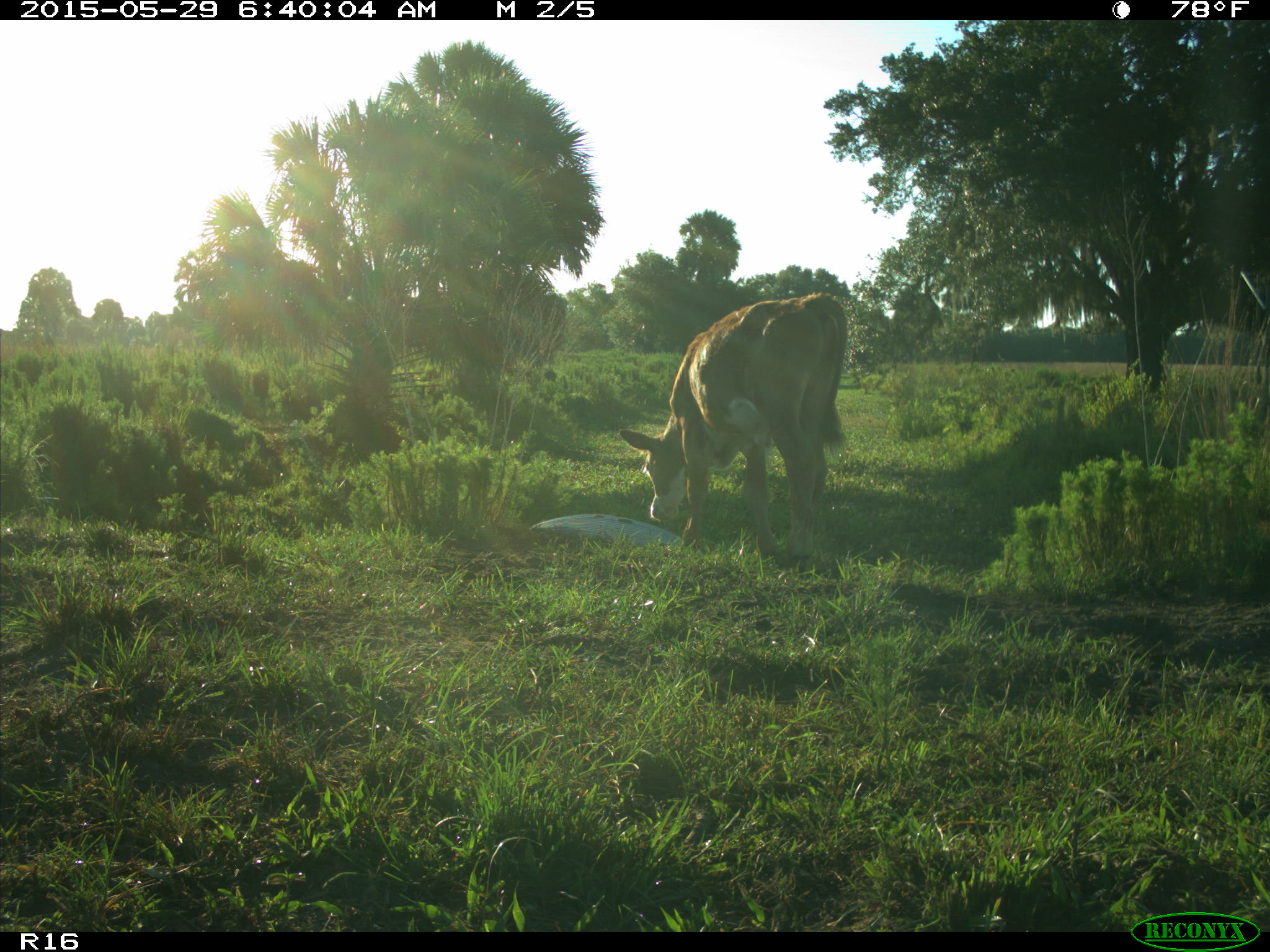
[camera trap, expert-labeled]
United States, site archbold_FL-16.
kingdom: Animalia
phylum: Chordata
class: Mammalia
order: Artiodactyla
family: Bovidae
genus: Bos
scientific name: Bos taurus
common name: domestic cow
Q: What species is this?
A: Bos taurus (domestic cow).